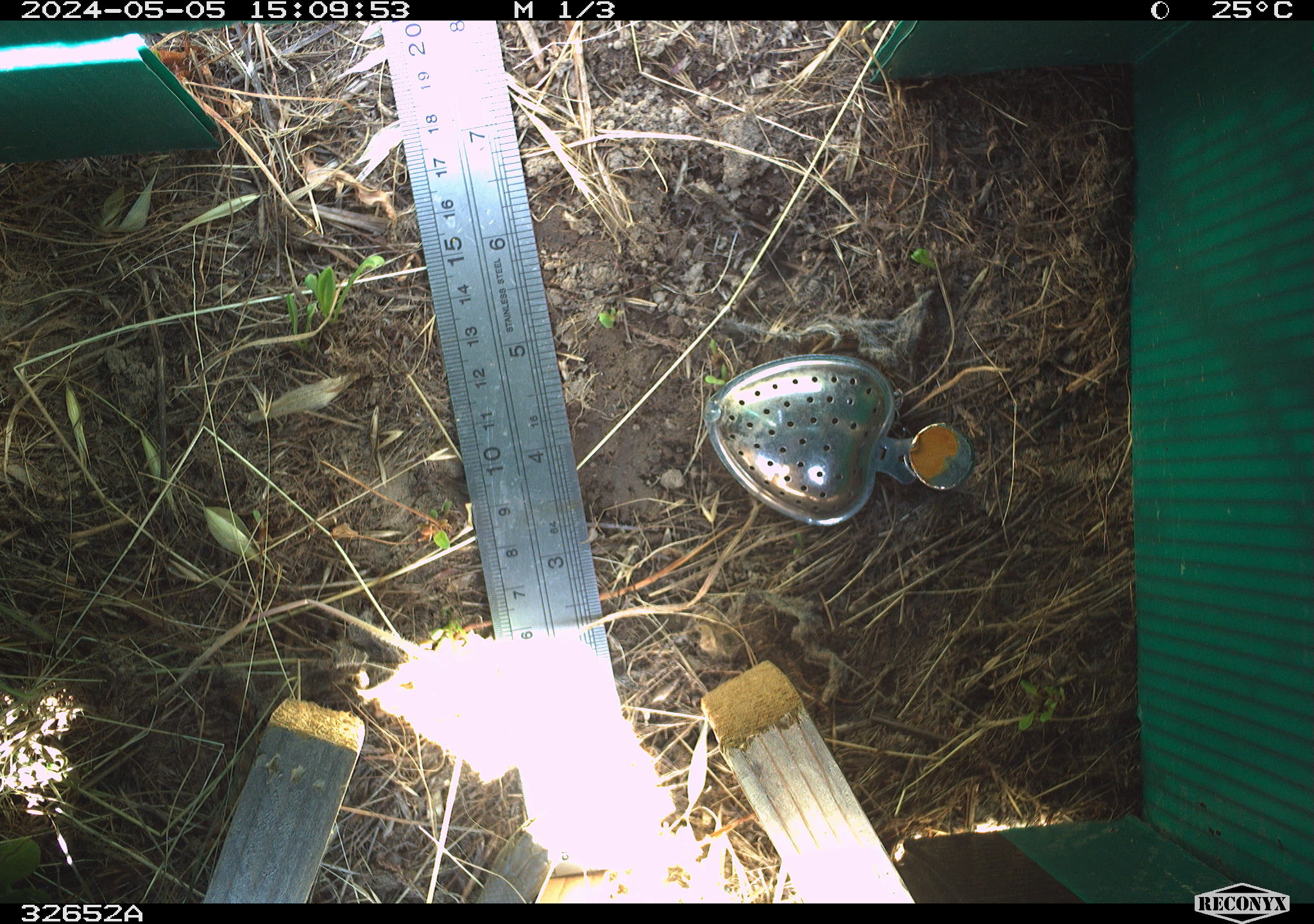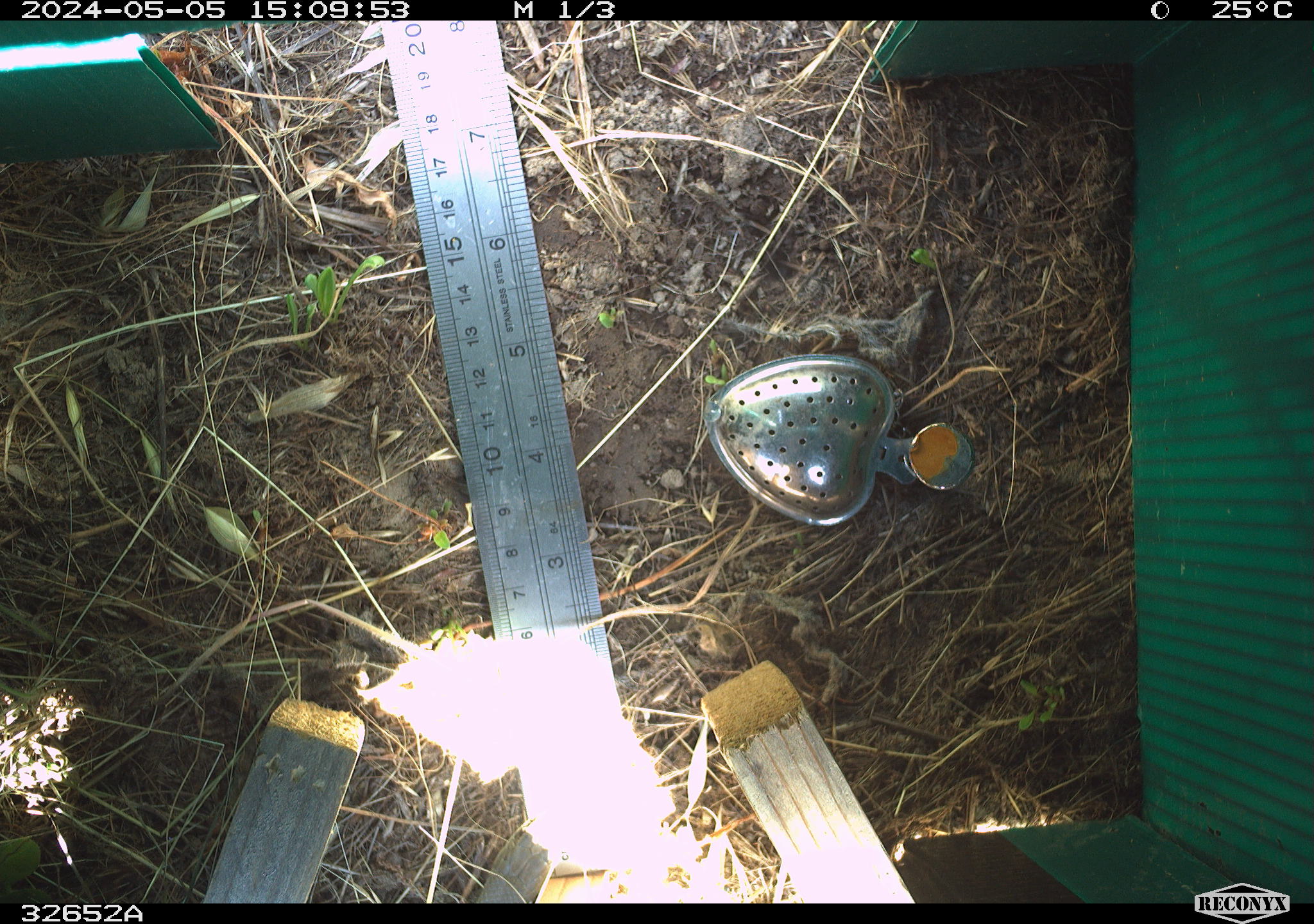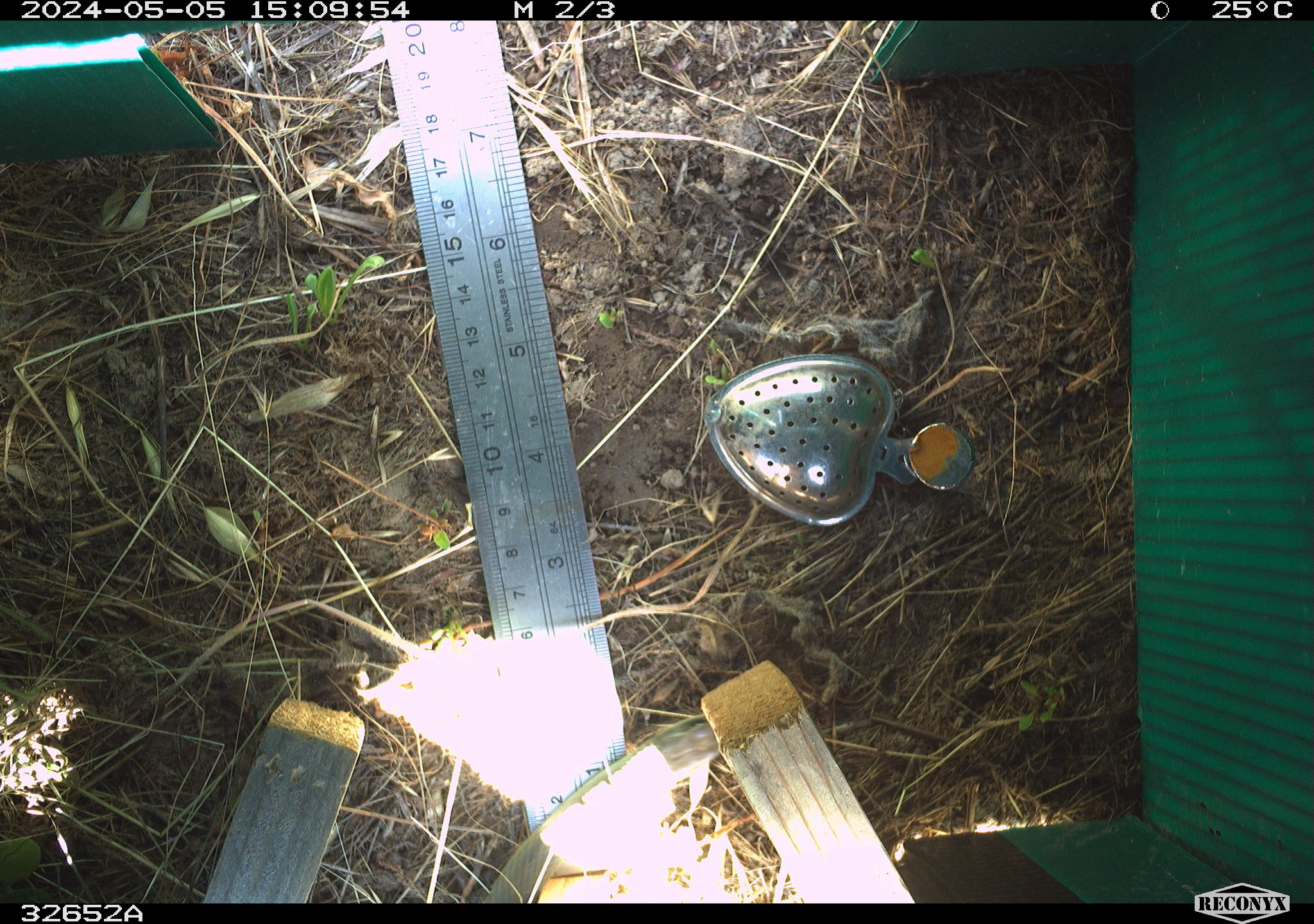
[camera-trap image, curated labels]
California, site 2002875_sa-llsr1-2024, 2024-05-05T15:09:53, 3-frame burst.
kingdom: Animalia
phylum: Chordata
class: Reptilia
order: Squamata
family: Colubridae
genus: Coluber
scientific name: Coluber constrictor mormon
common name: western yellow-bellied racer